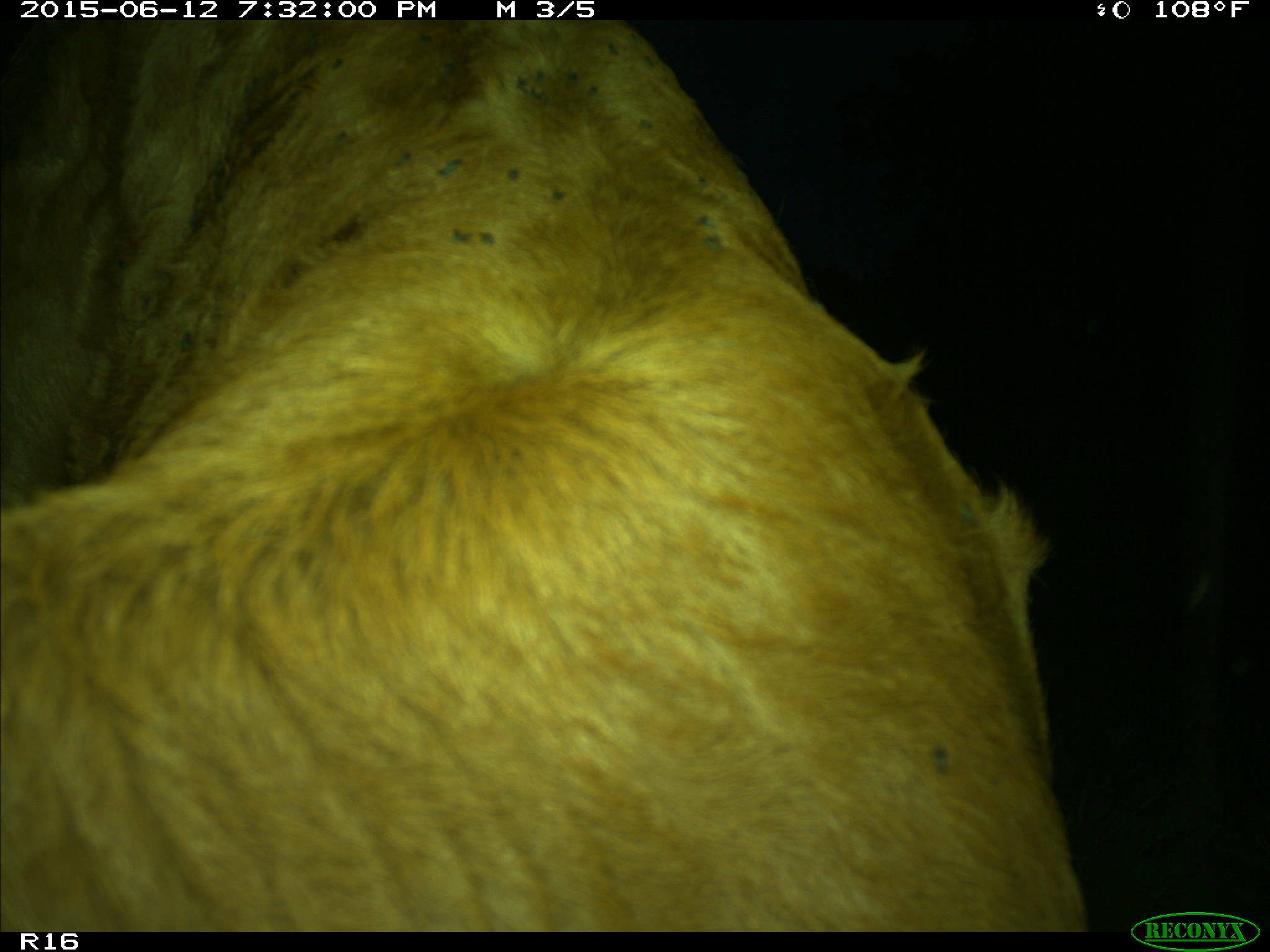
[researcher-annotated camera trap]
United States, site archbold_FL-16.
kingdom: Animalia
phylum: Chordata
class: Mammalia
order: Artiodactyla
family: Bovidae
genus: Bos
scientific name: Bos taurus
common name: domestic cow